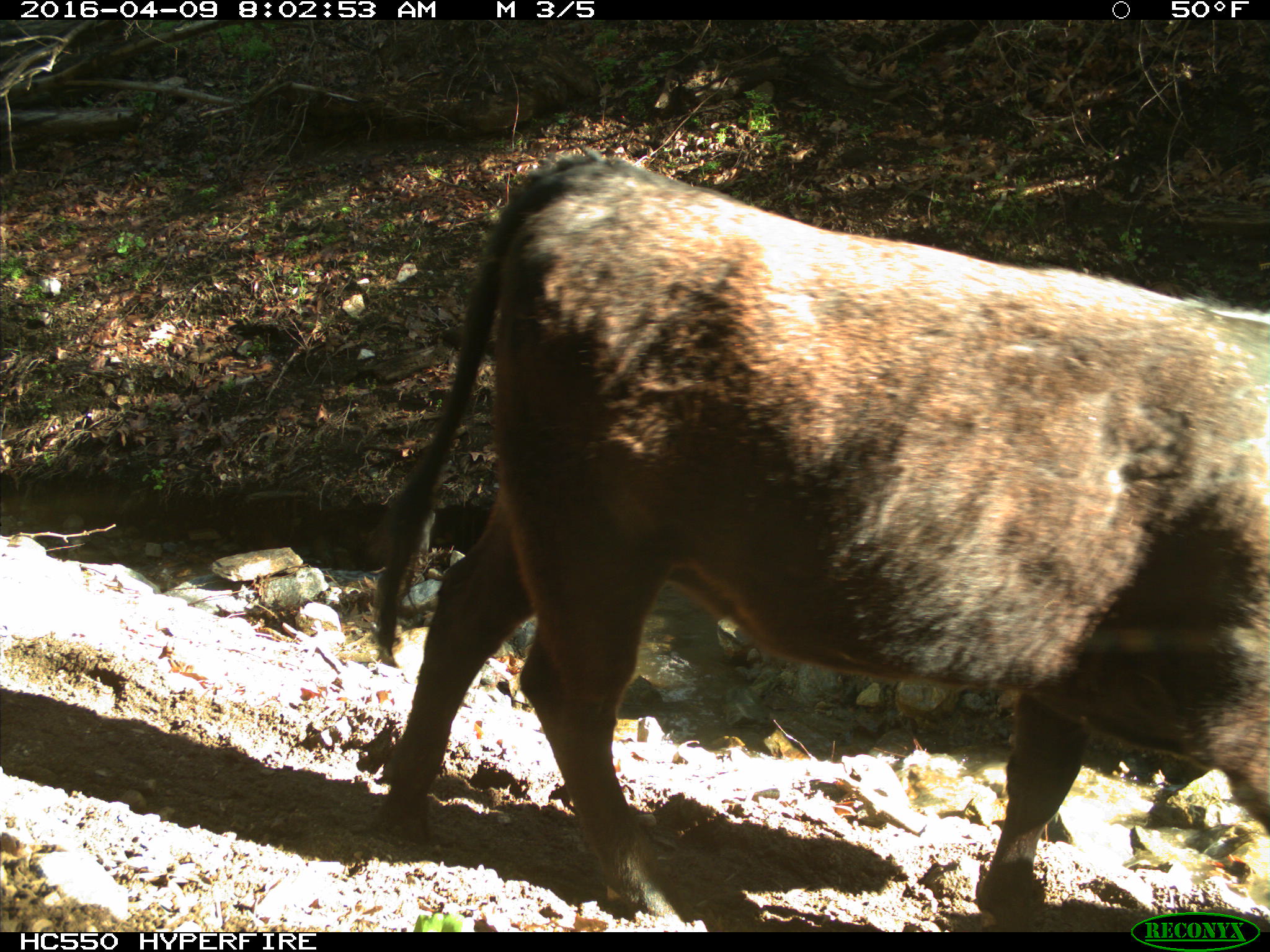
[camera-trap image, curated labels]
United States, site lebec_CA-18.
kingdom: Animalia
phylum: Chordata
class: Mammalia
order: Artiodactyla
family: Bovidae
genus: Bos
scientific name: Bos taurus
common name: domestic cow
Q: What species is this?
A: Bos taurus (domestic cow).